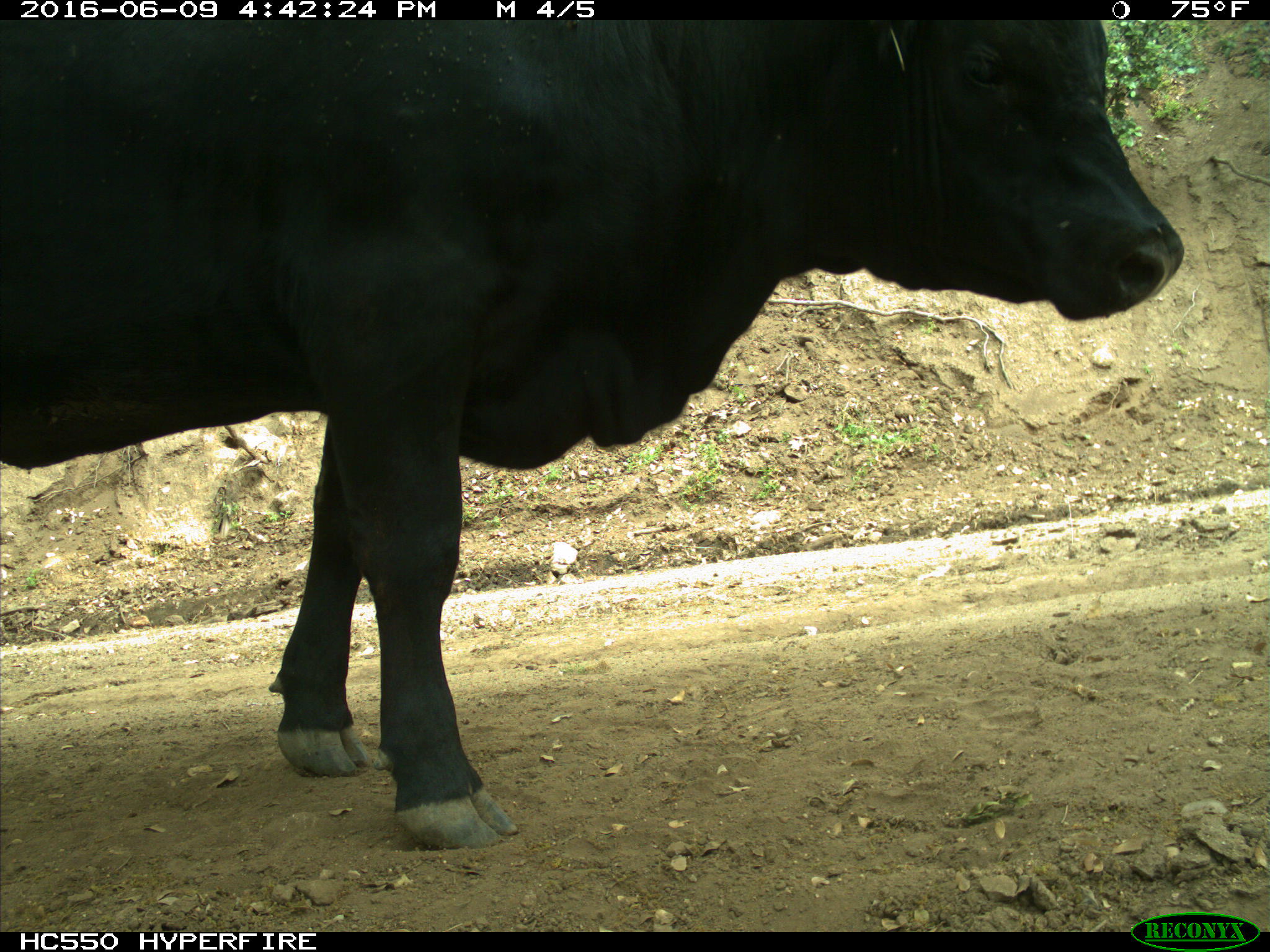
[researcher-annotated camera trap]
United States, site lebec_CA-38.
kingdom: Animalia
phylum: Chordata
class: Mammalia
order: Artiodactyla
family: Bovidae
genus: Bos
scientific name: Bos taurus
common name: domestic cow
Bos taurus (domestic cow).